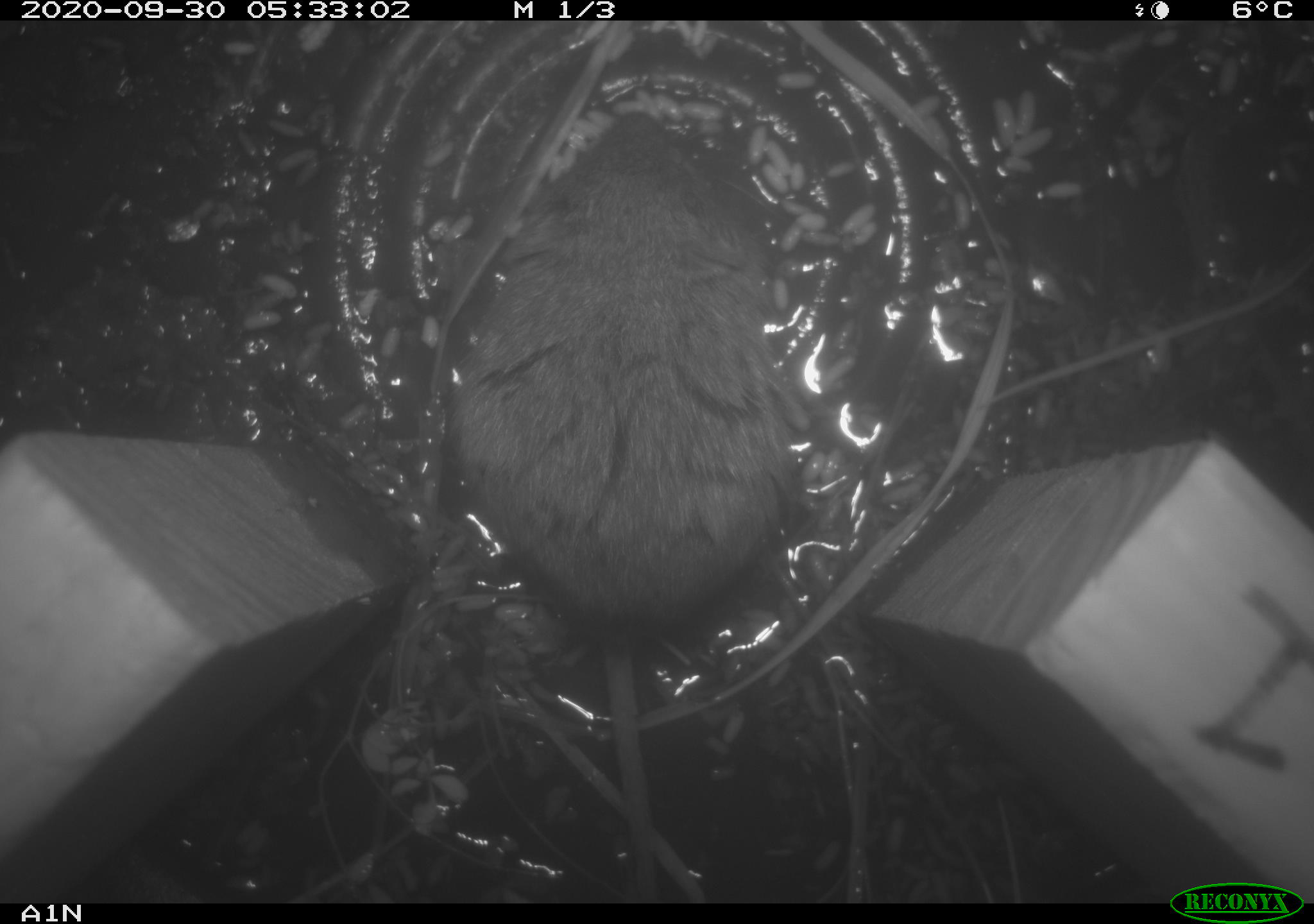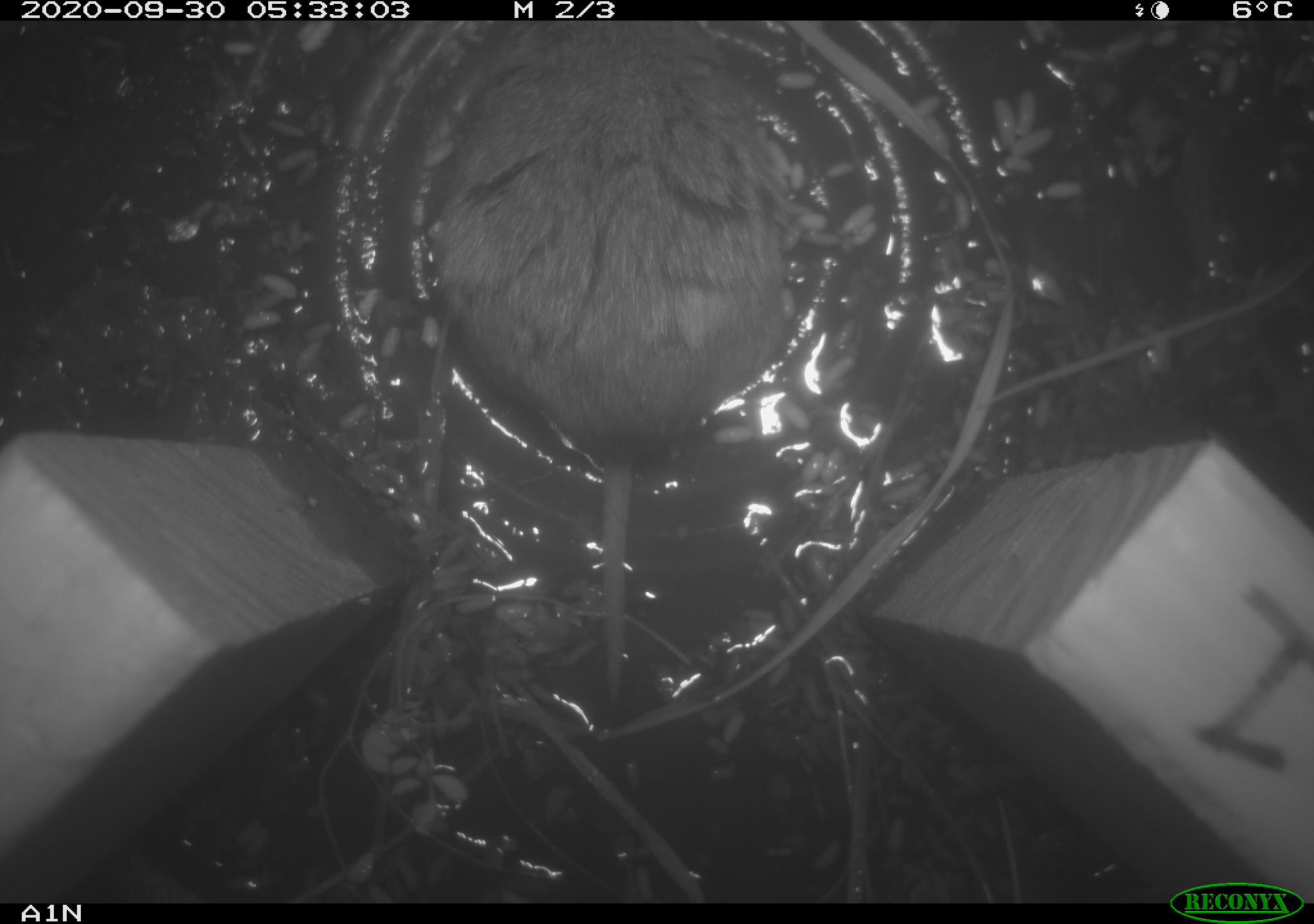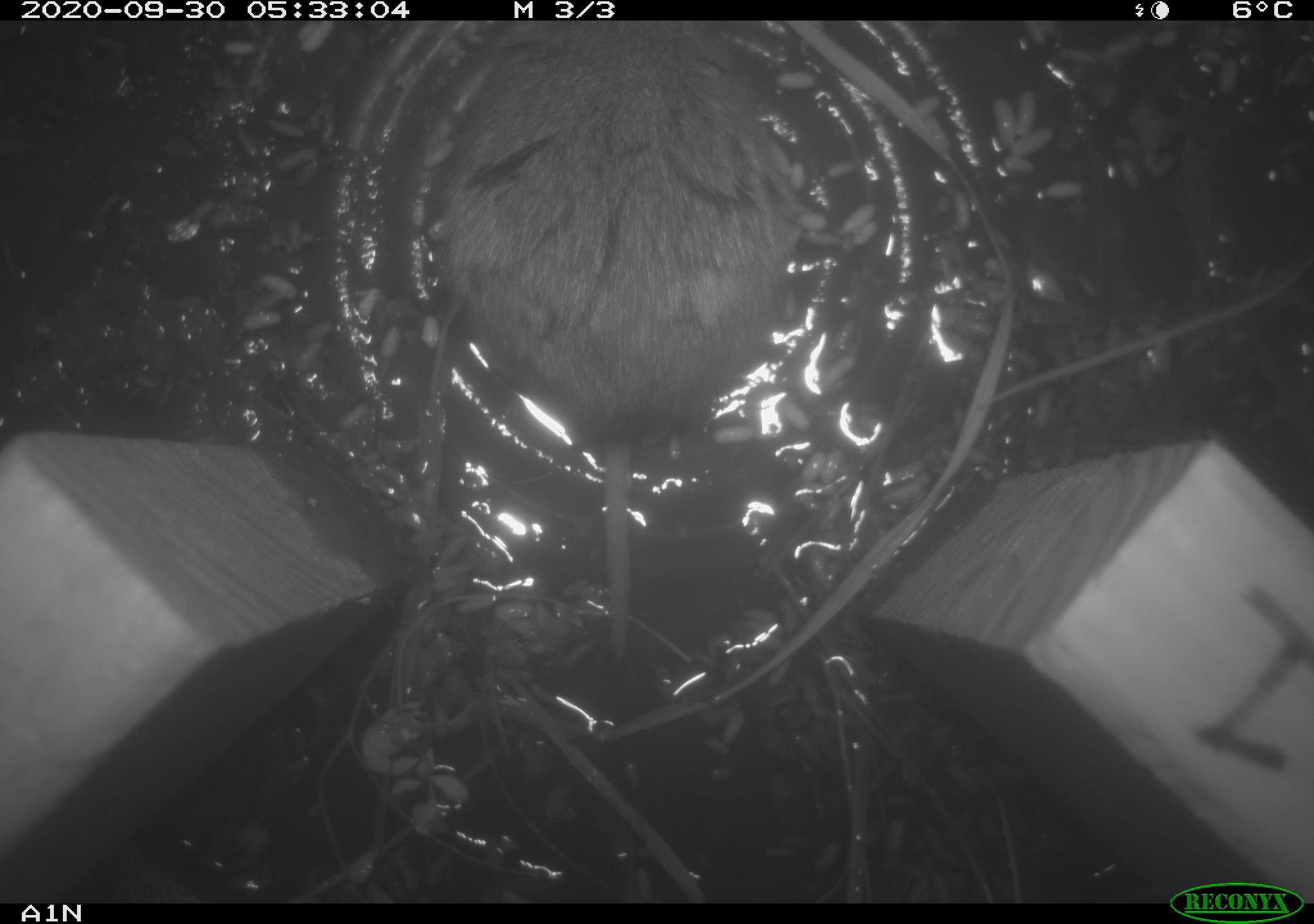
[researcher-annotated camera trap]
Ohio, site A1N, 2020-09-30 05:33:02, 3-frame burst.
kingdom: Animalia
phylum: Chordata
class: Mammalia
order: Rodentia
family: Cricetidae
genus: Microtus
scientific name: Microtus pennsylvanicus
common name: meadow vole